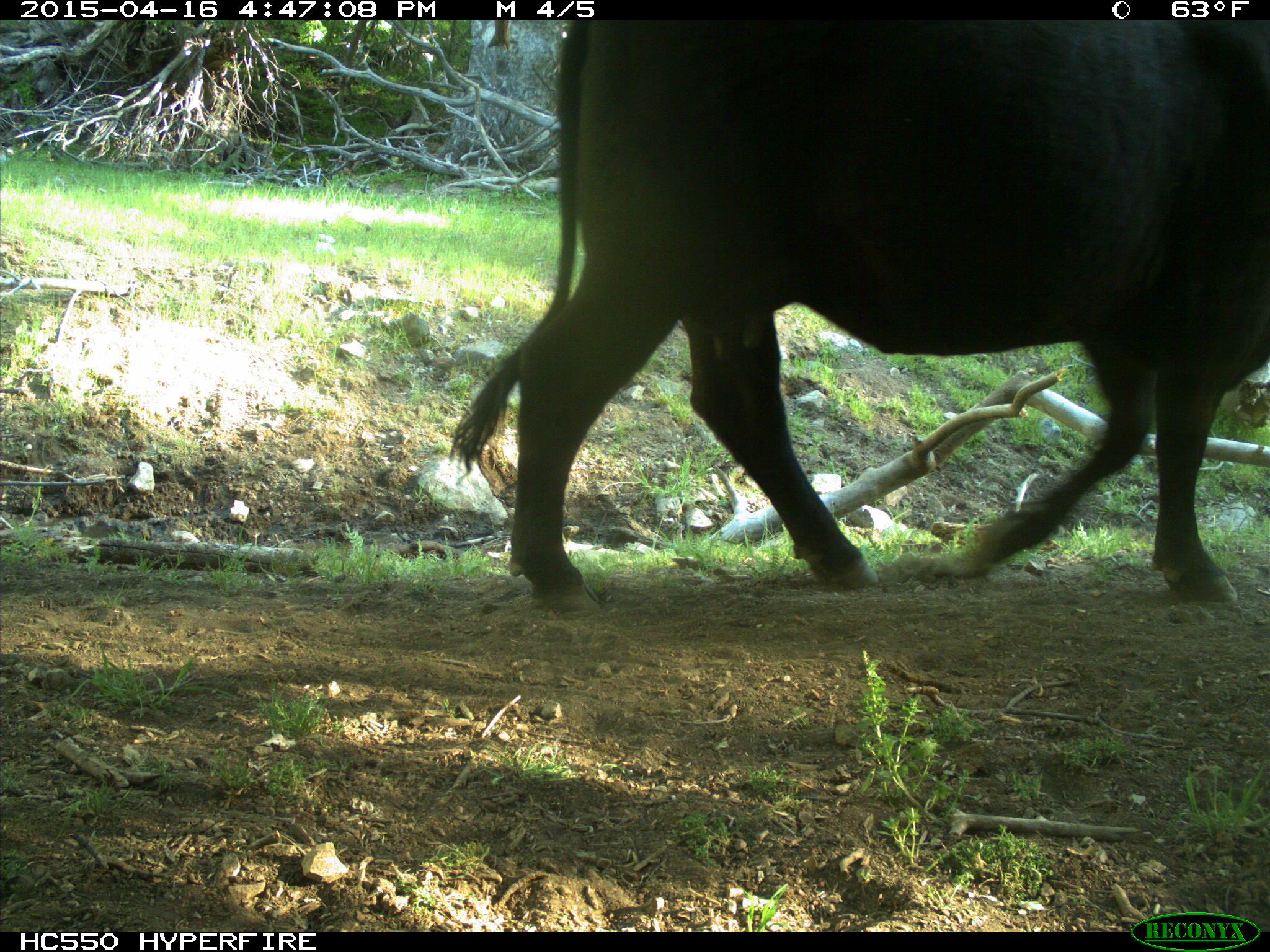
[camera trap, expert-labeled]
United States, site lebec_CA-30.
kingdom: Animalia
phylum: Chordata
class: Mammalia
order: Artiodactyla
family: Bovidae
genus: Bos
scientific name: Bos taurus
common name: domestic cow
Bos taurus (domestic cow).